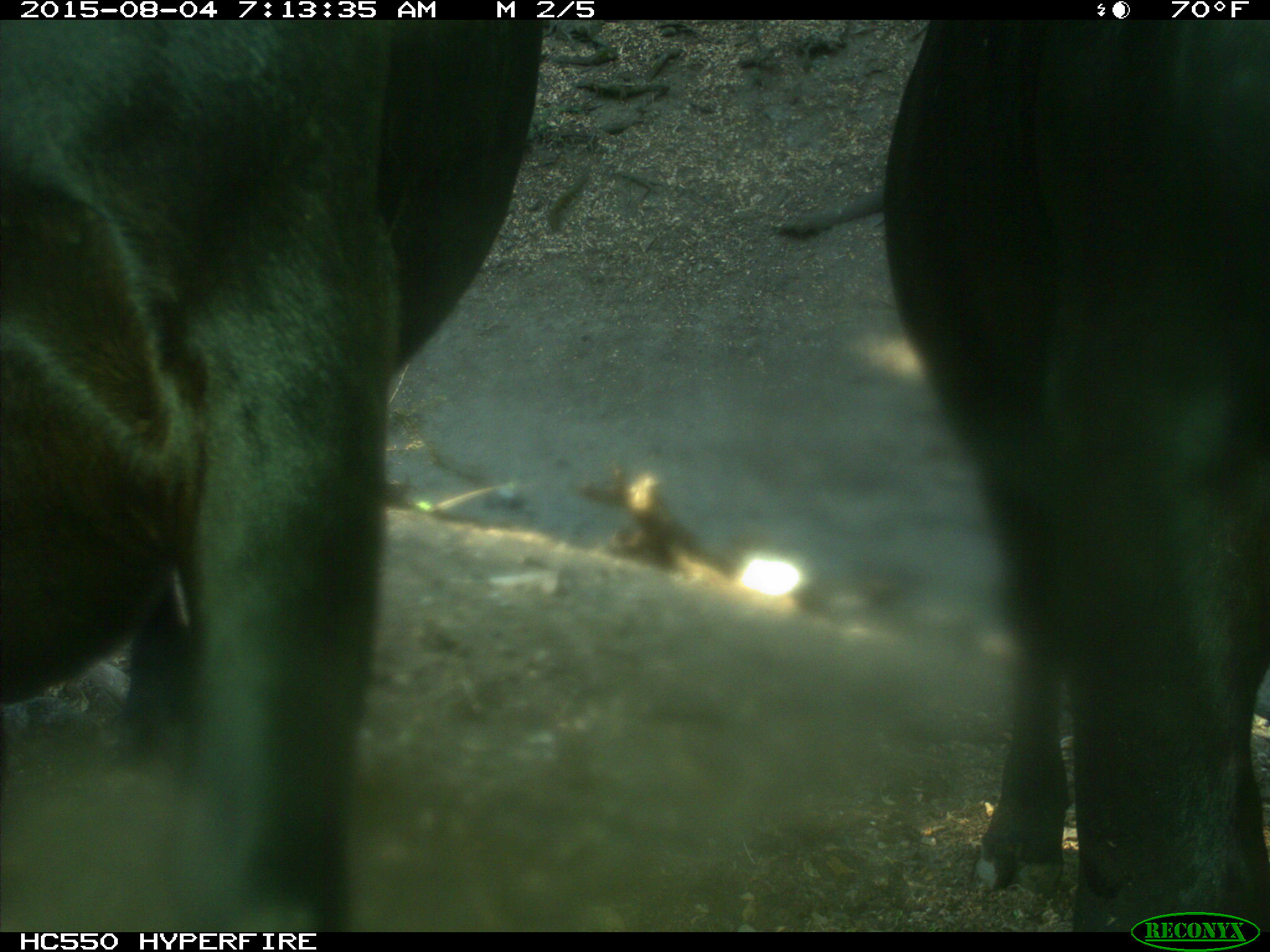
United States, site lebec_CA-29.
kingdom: Animalia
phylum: Chordata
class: Mammalia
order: Artiodactyla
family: Bovidae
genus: Bos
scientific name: Bos taurus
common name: domestic cow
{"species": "Bos taurus (domestic cow)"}